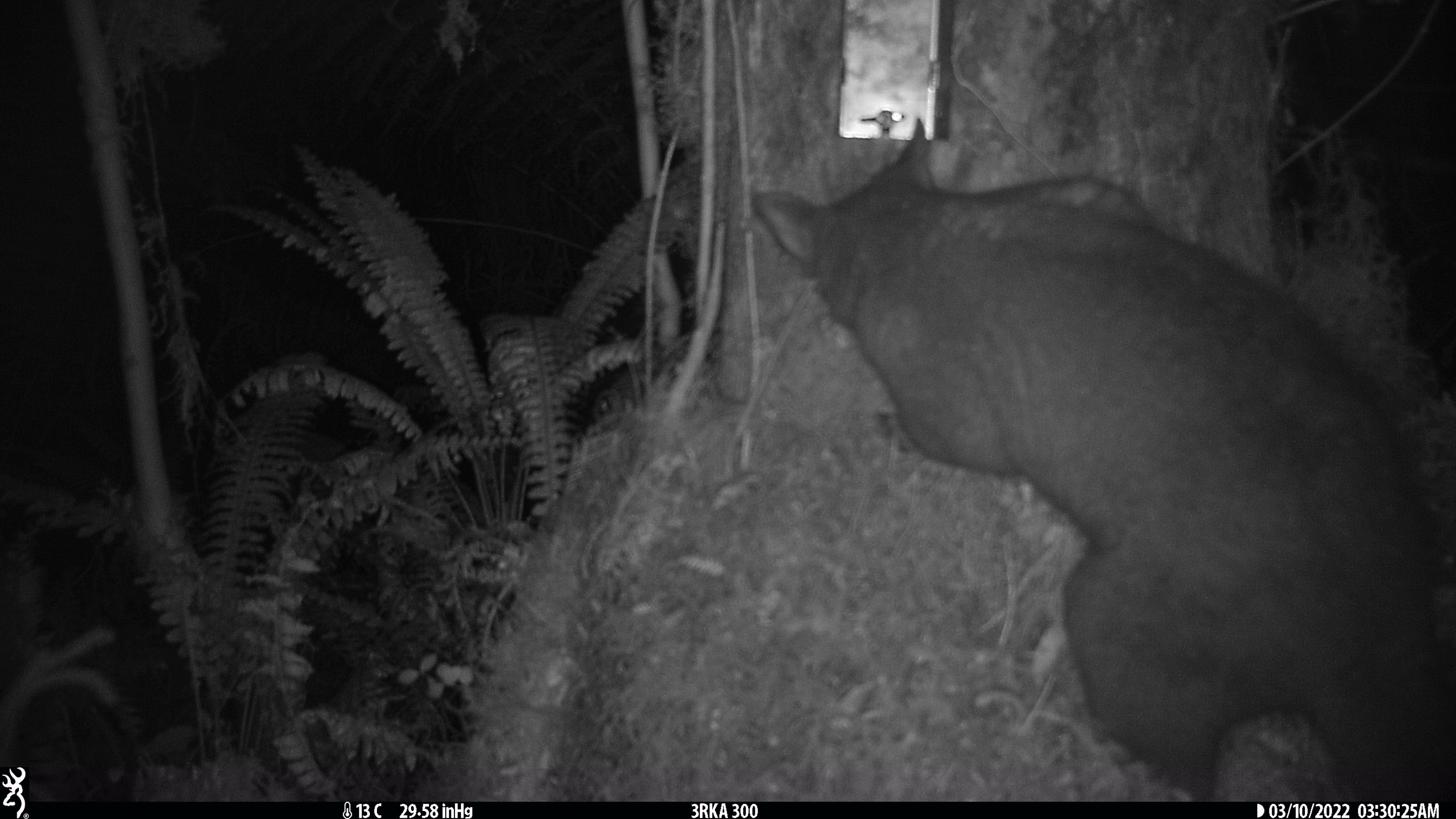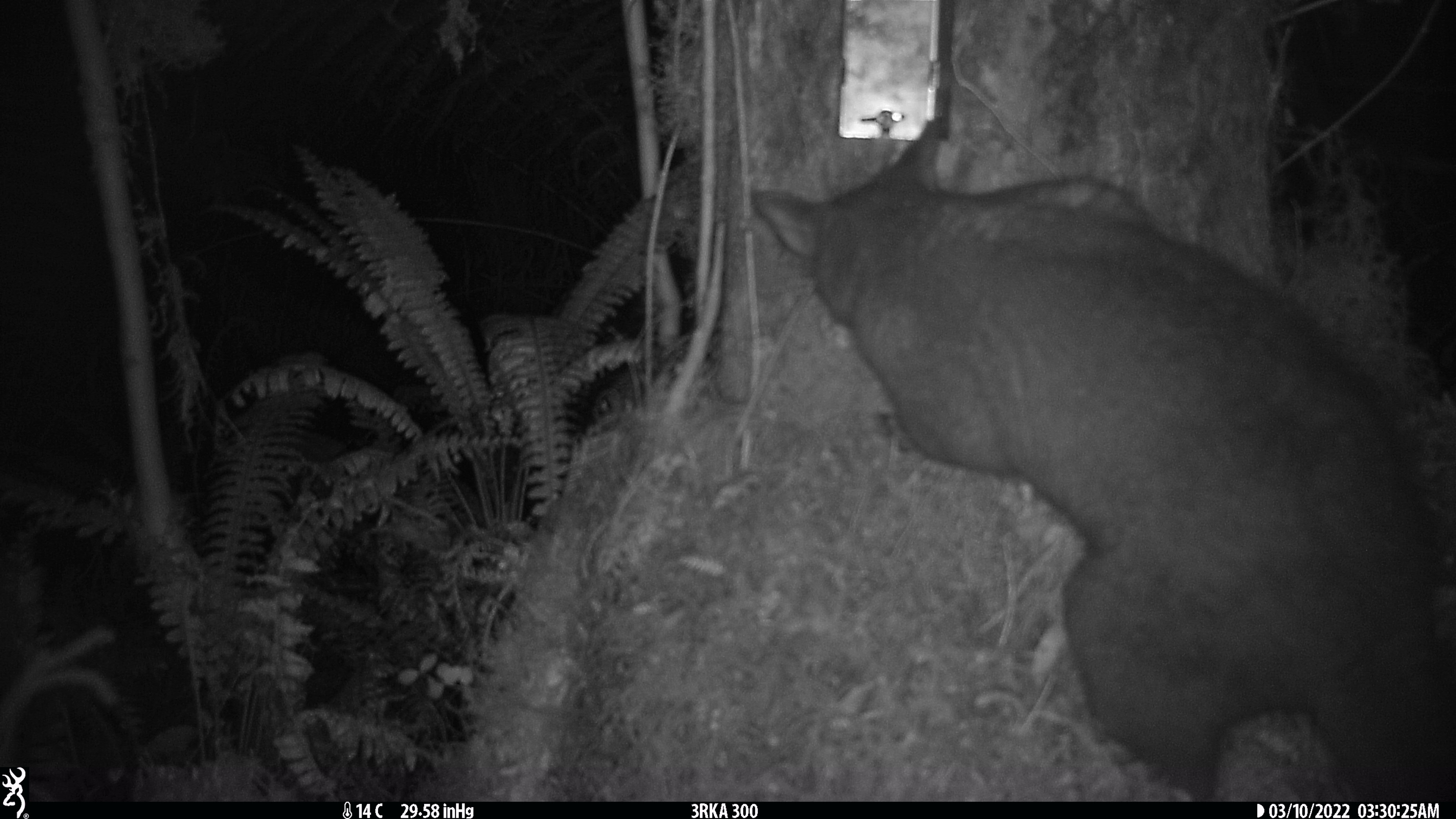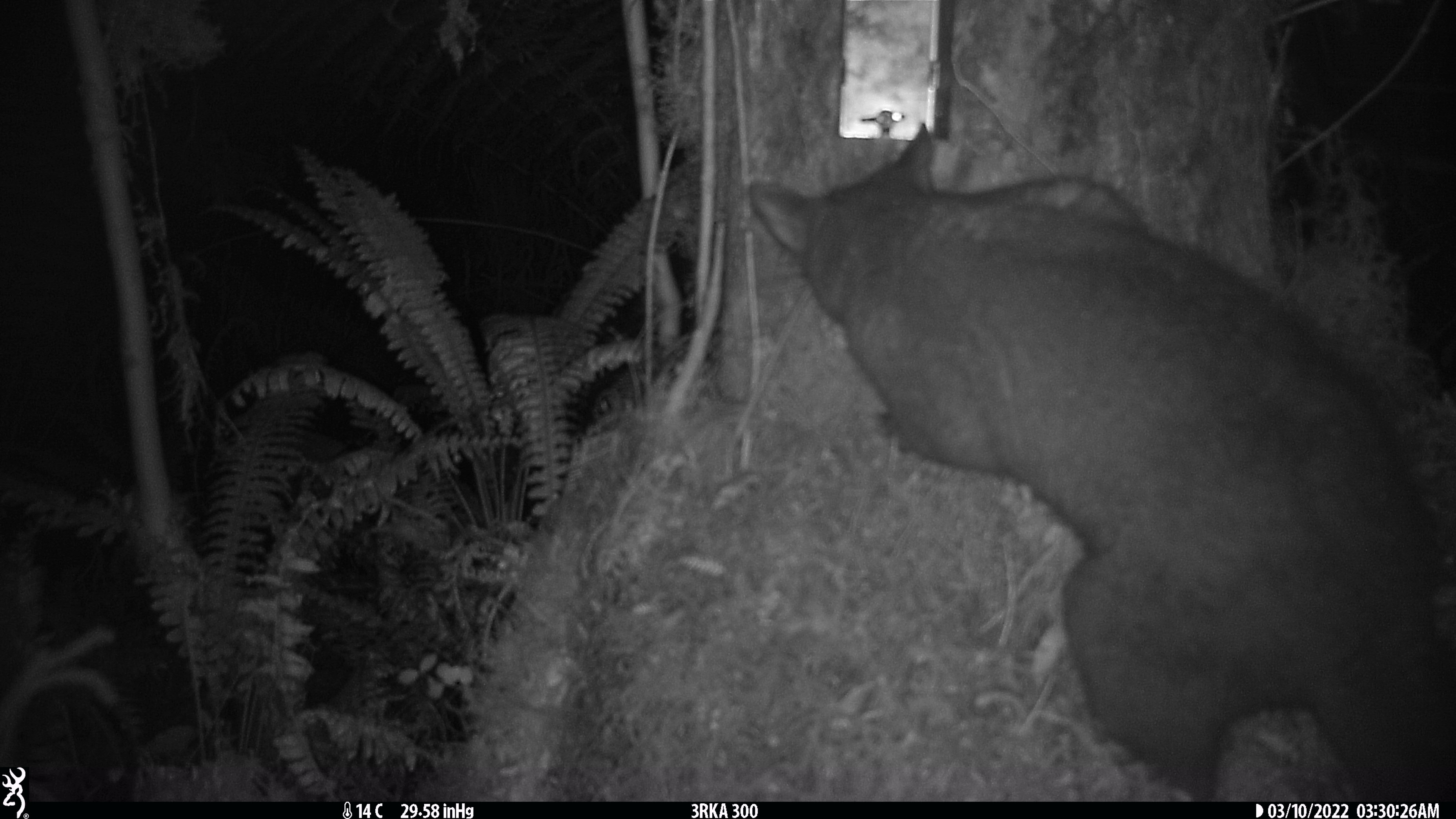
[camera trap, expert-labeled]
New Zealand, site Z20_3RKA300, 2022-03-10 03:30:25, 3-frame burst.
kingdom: Animalia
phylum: Chordata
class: Mammalia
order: Diprotodontia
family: Phalangeridae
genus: Trichosurus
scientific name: Trichosurus vulpecula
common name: common brushtail possum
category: possum